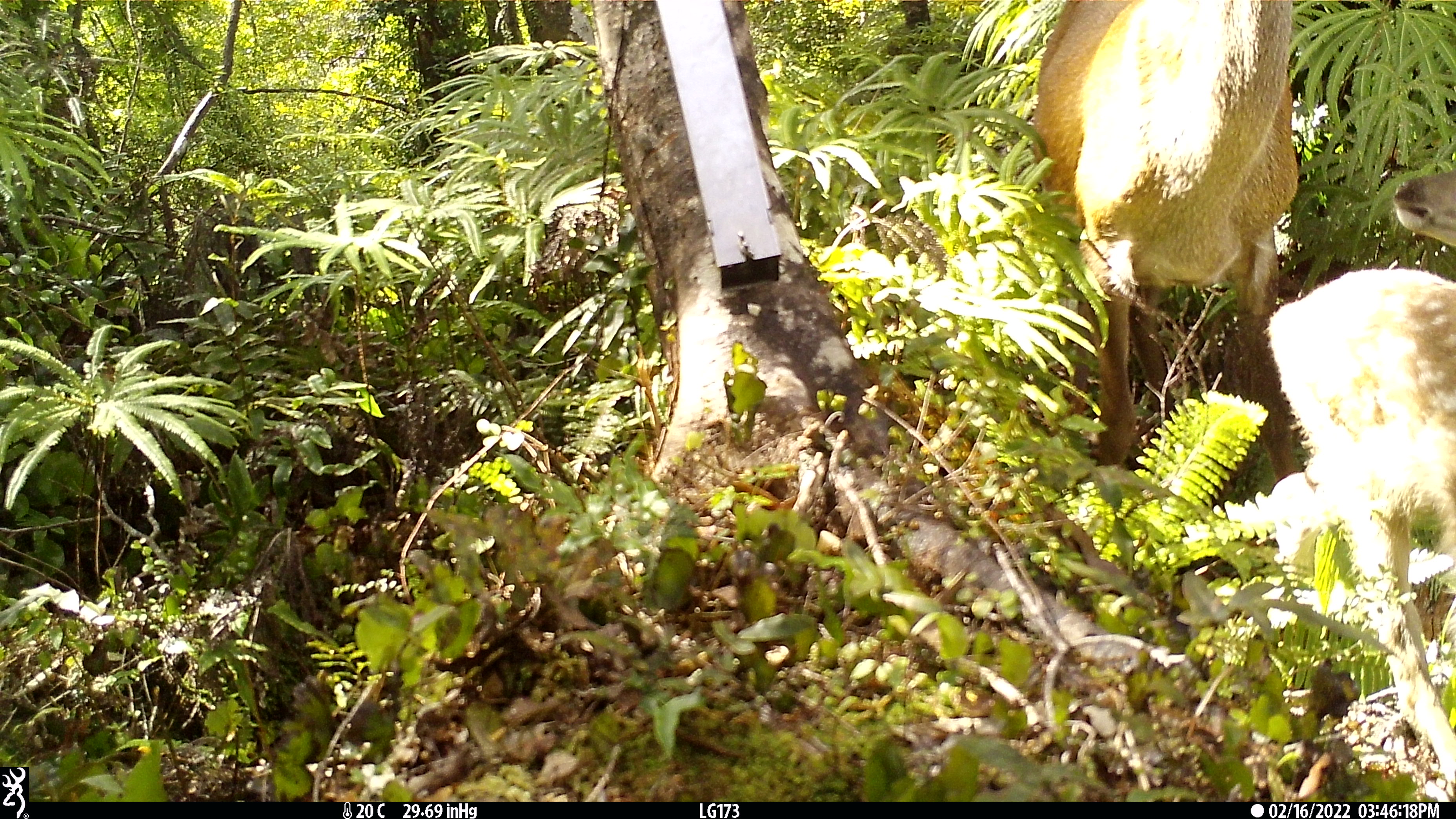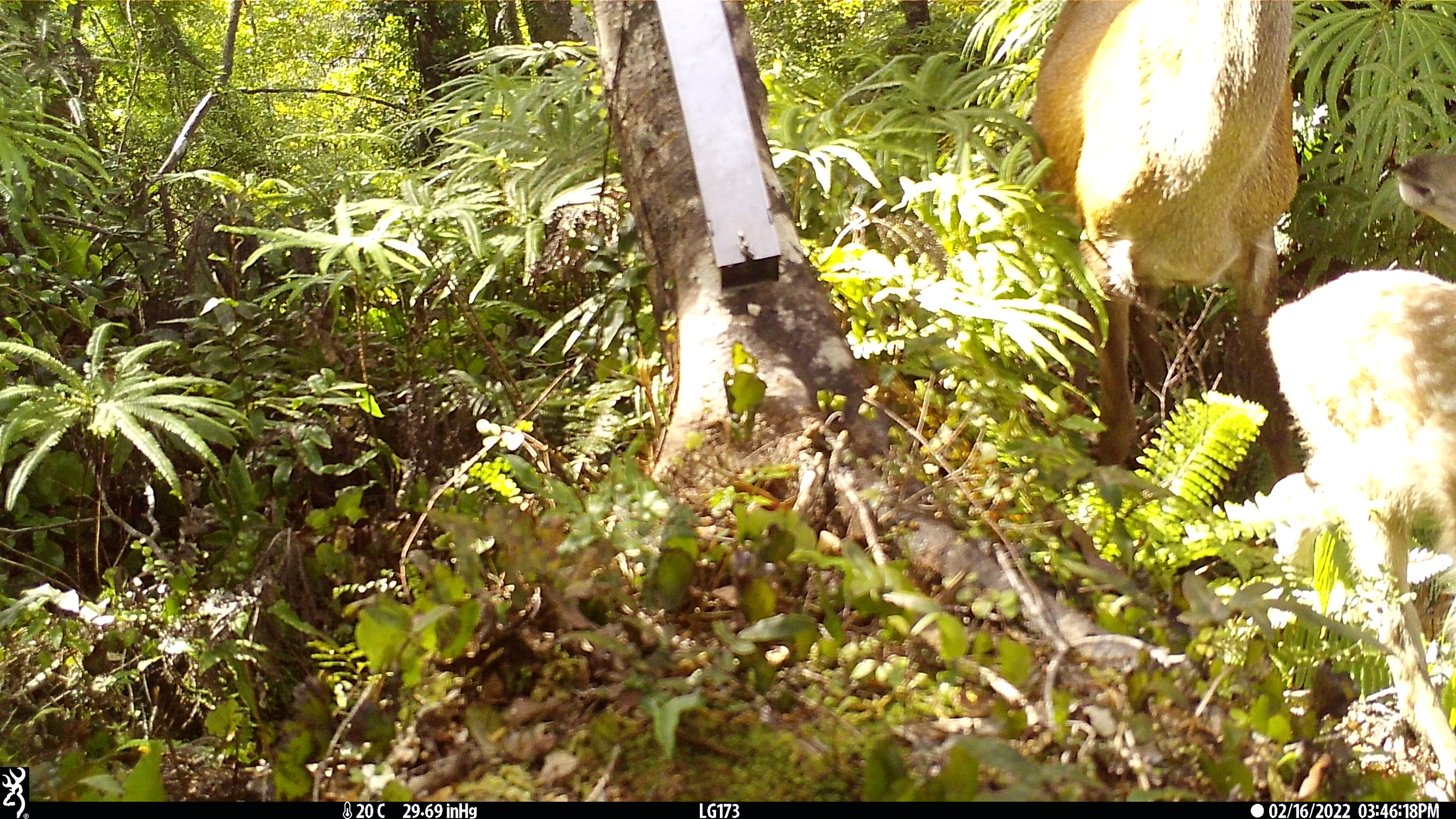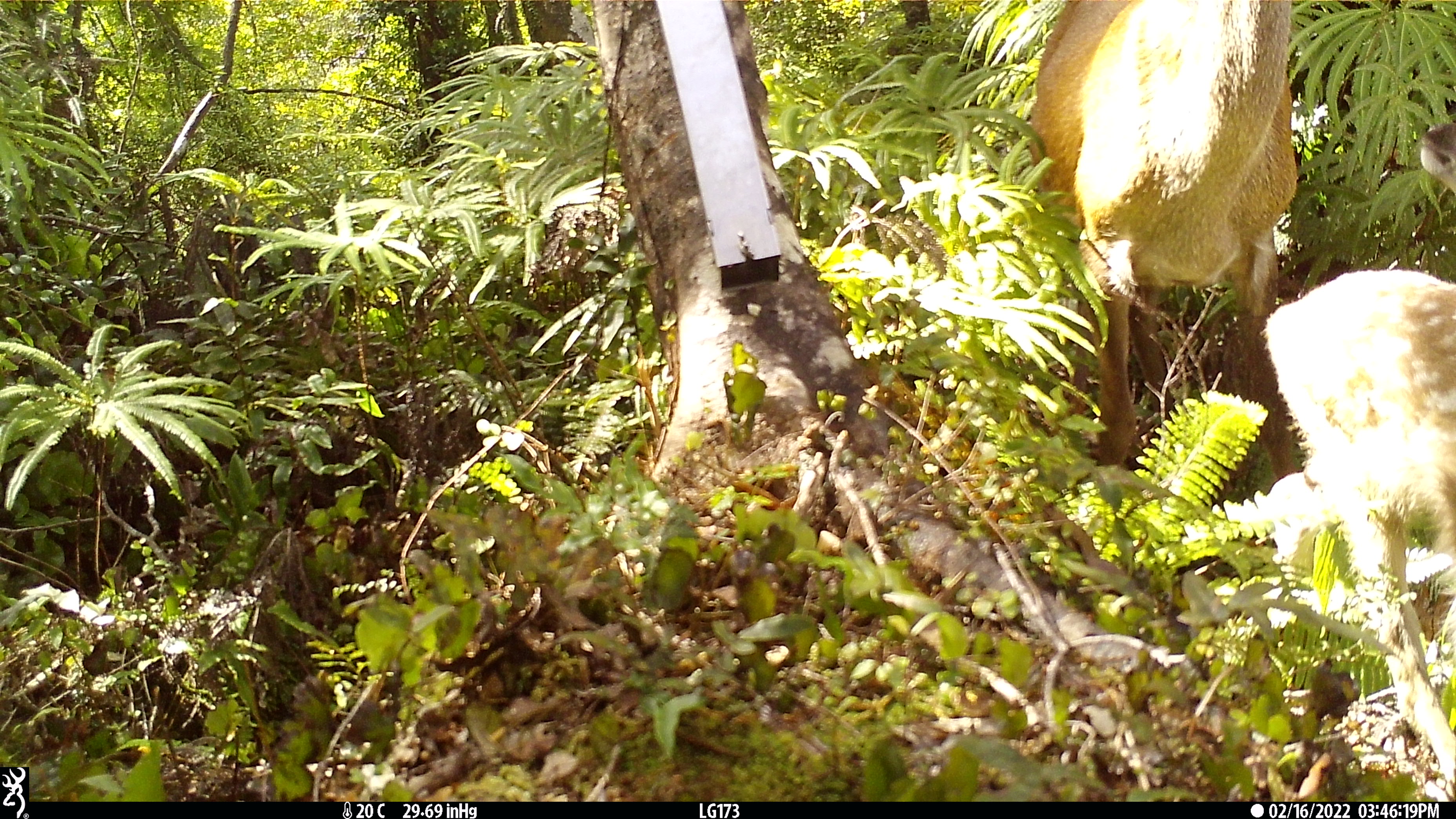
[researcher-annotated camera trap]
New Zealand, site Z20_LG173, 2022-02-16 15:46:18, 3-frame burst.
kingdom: Animalia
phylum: Chordata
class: Mammalia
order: Artiodactyla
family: Cervidae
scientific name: Cervidae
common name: deer